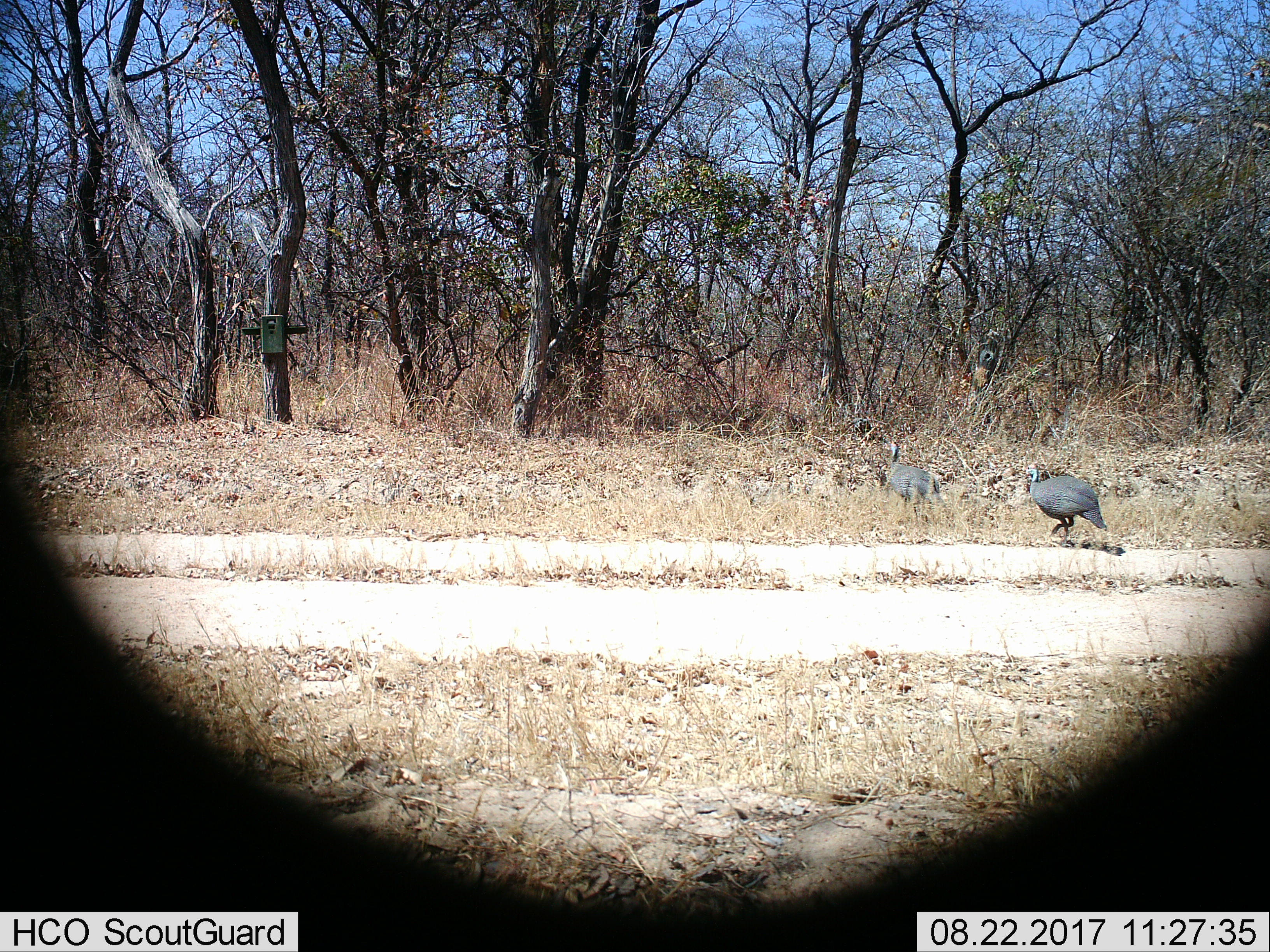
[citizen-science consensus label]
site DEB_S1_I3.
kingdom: Animalia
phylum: Chordata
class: Aves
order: Galliformes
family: Numididae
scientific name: Numididae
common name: guineafowl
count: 2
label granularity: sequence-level